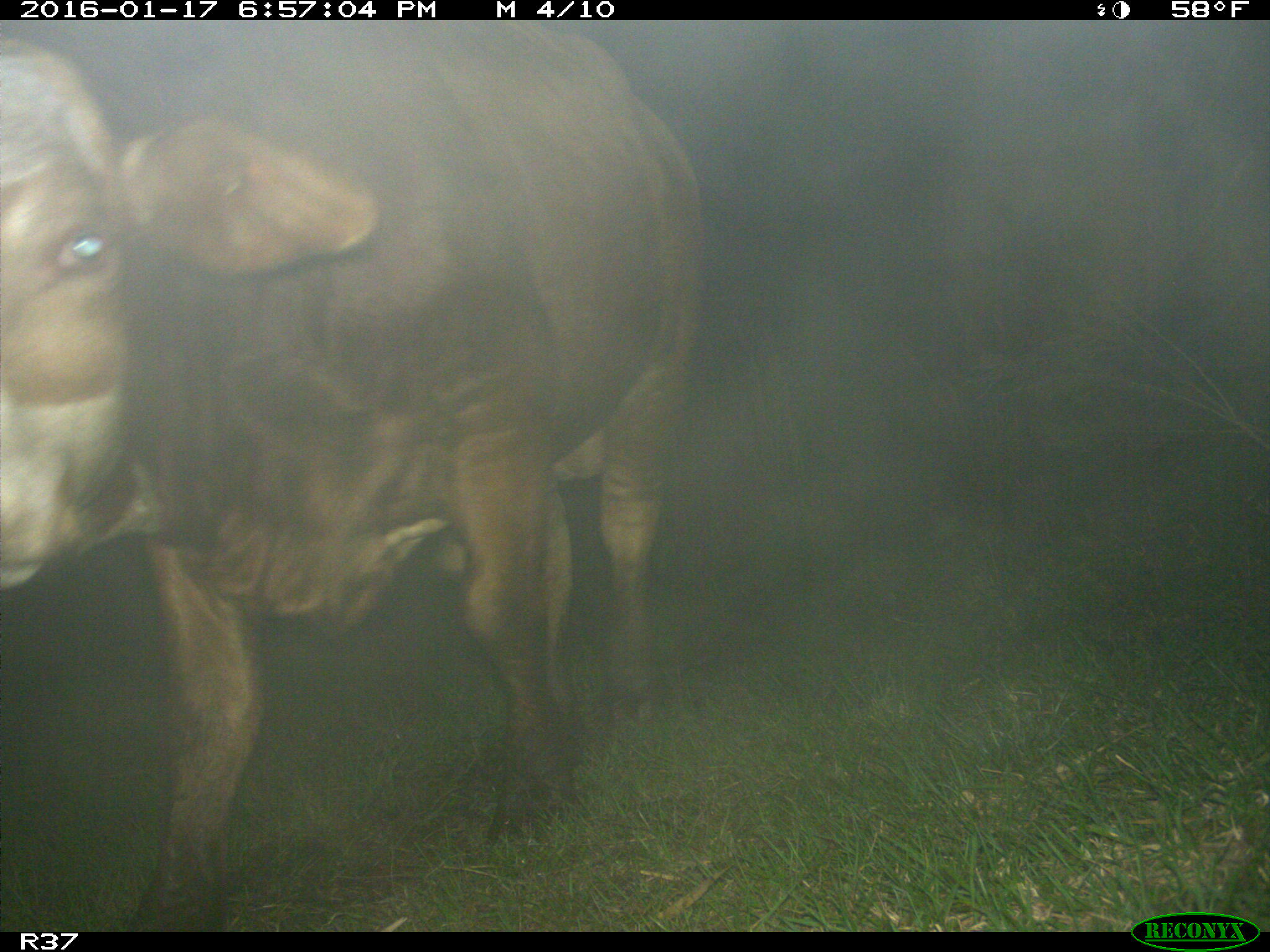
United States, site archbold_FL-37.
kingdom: Animalia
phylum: Chordata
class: Mammalia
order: Artiodactyla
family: Bovidae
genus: Bos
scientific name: Bos taurus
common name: domestic cow